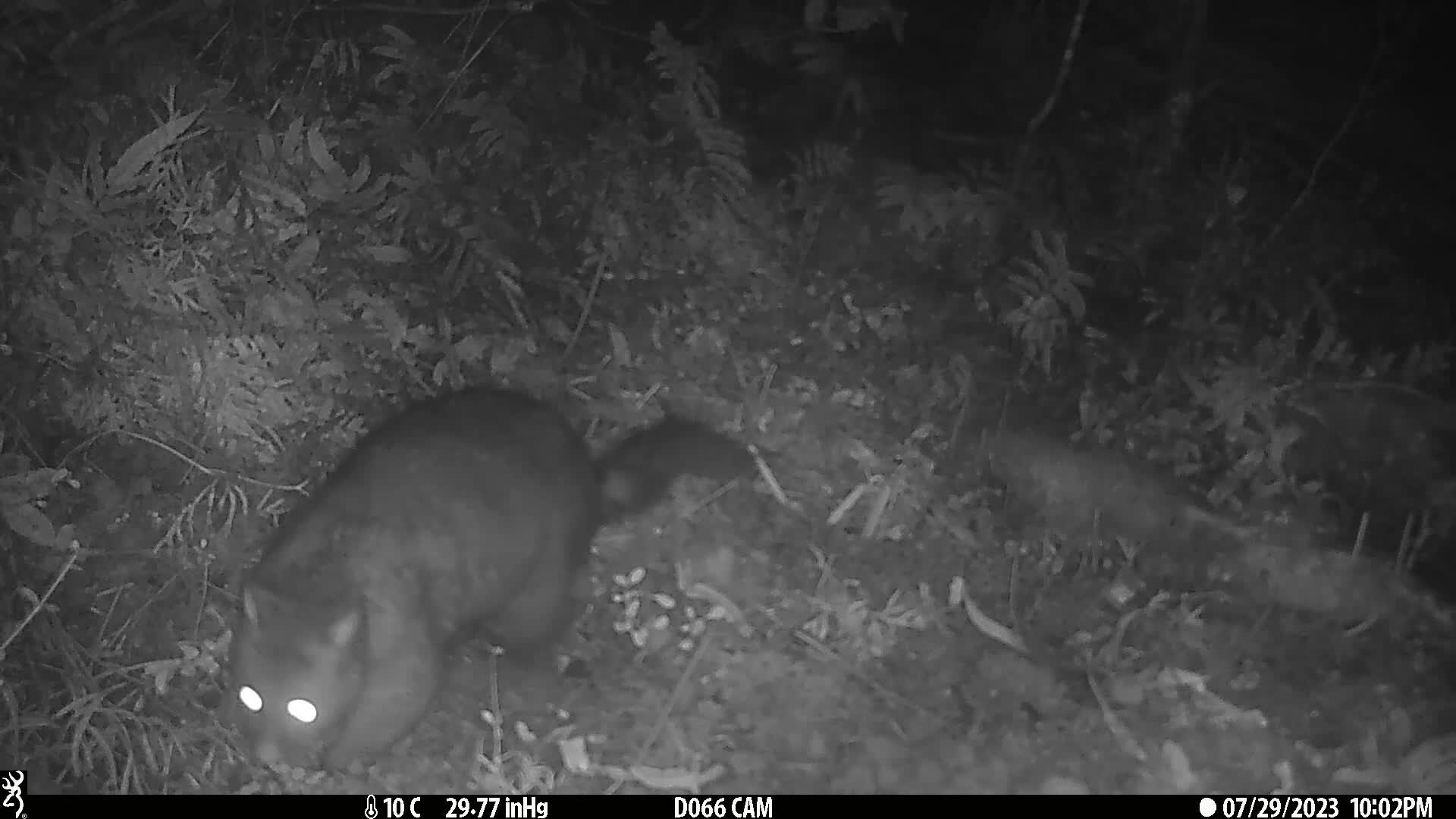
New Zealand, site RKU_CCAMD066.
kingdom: Animalia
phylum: Chordata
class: Mammalia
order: Diprotodontia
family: Phalangeridae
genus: Trichosurus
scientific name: Trichosurus vulpecula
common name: common brushtail possum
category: possum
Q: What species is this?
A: Possum (common brushtail possum) (Trichosurus vulpecula).